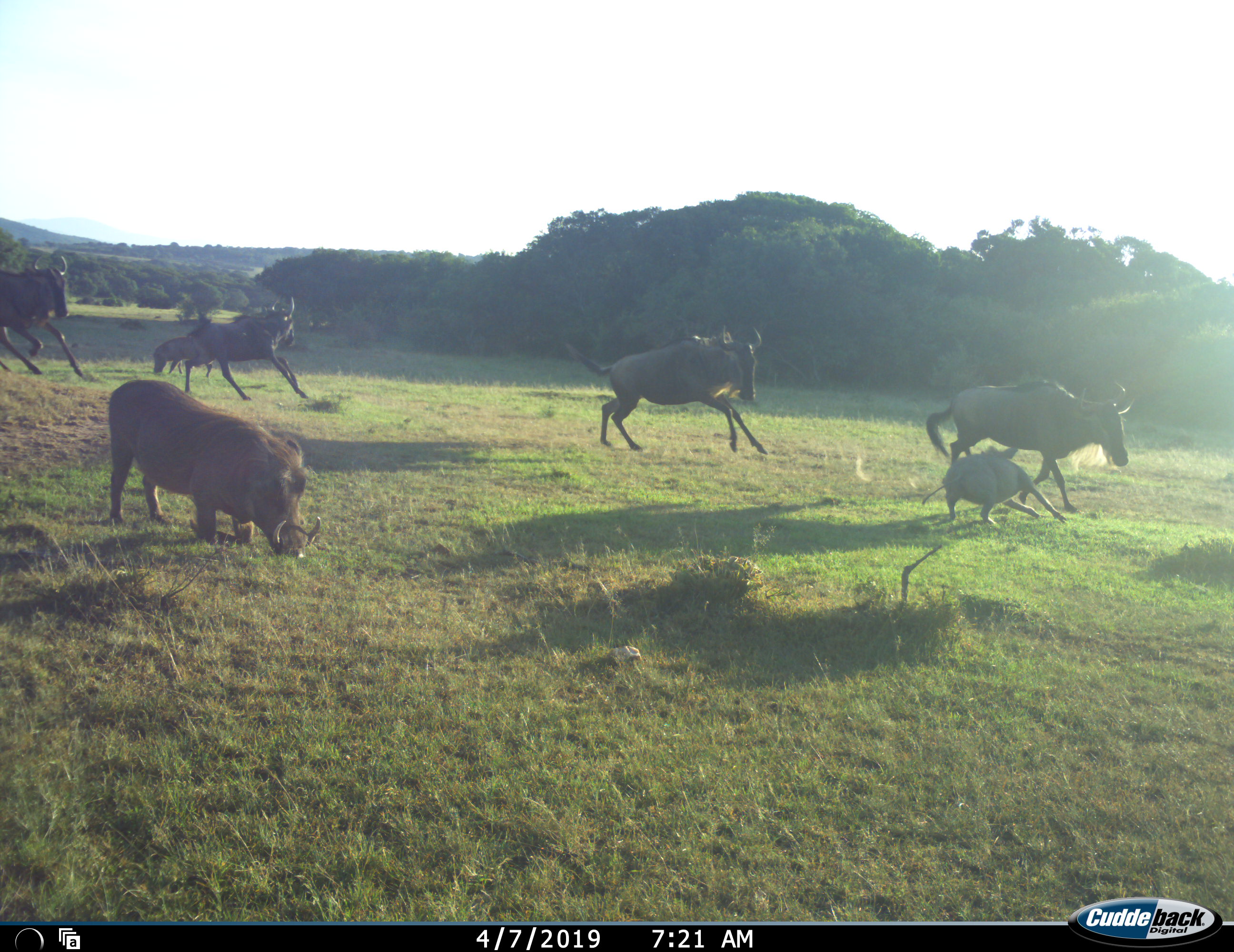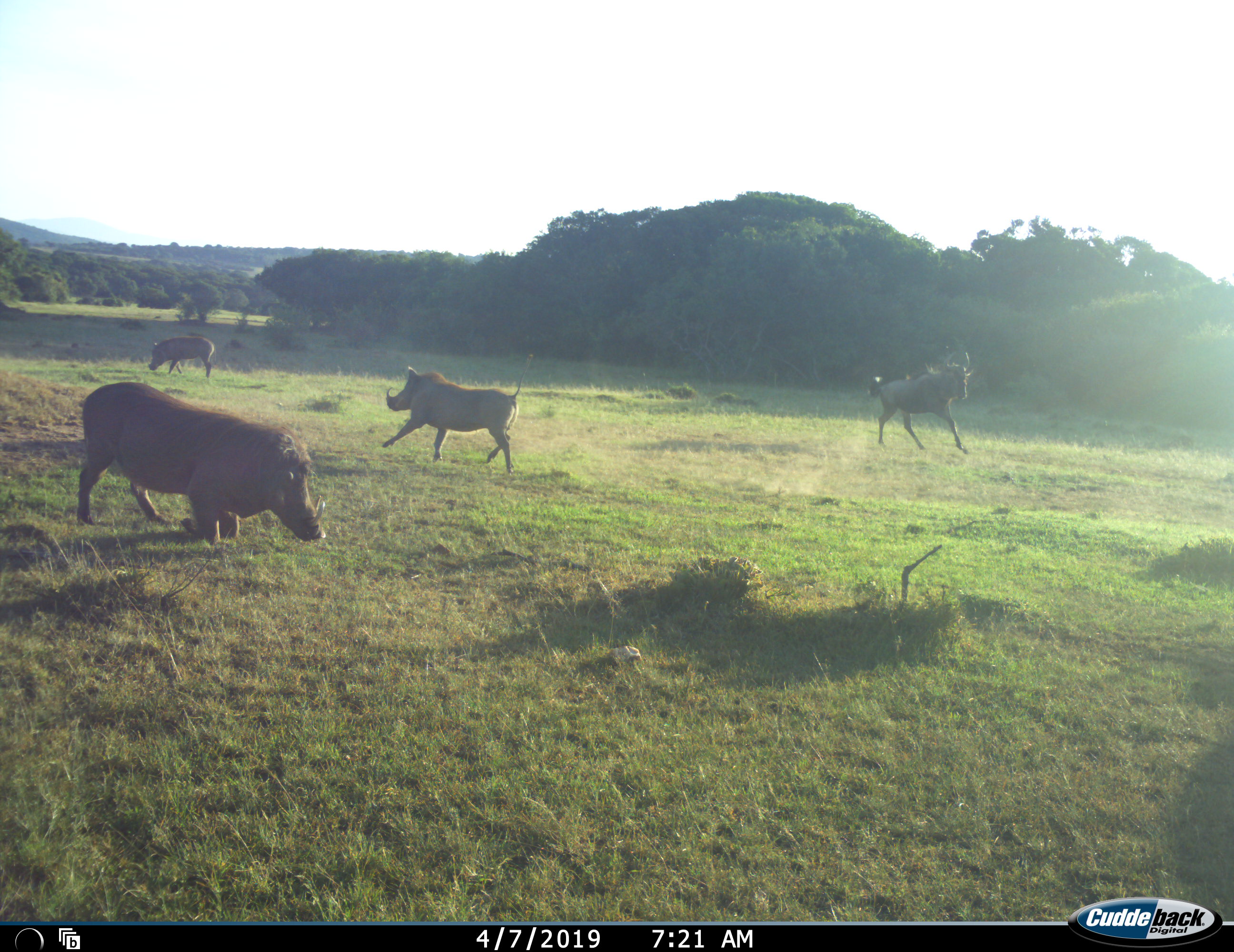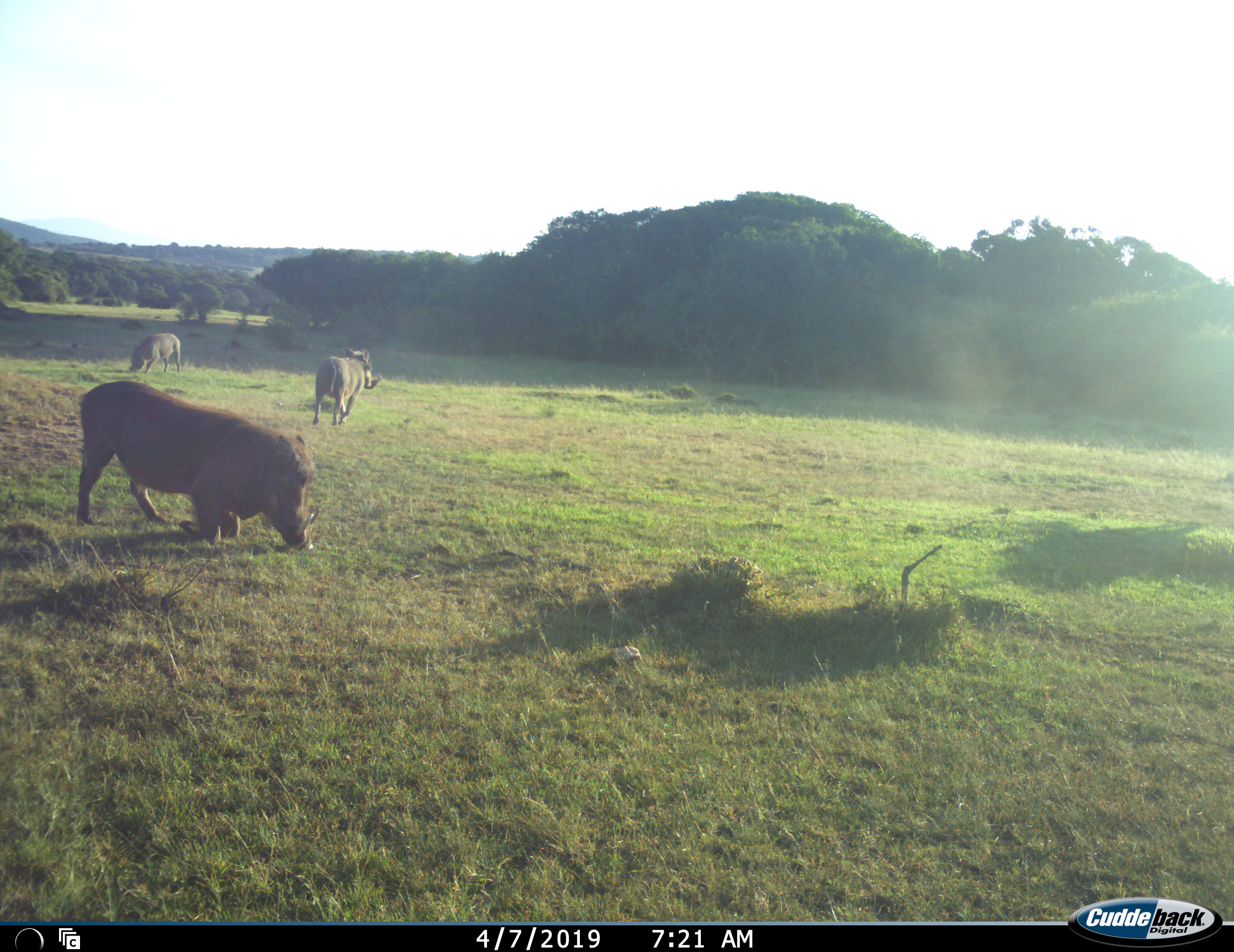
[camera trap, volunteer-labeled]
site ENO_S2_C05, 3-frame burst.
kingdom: Animalia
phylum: Chordata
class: Mammalia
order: Artiodactyla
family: Suidae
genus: Phacochoerus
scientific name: Phacochoerus africanus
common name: warthog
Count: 3.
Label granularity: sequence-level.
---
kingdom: Animalia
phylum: Chordata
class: Mammalia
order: Artiodactyla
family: Bovidae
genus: Connochaetes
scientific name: Connochaetes taurinus taurinus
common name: blue wildebeest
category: wildebeestblue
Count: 4.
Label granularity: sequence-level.